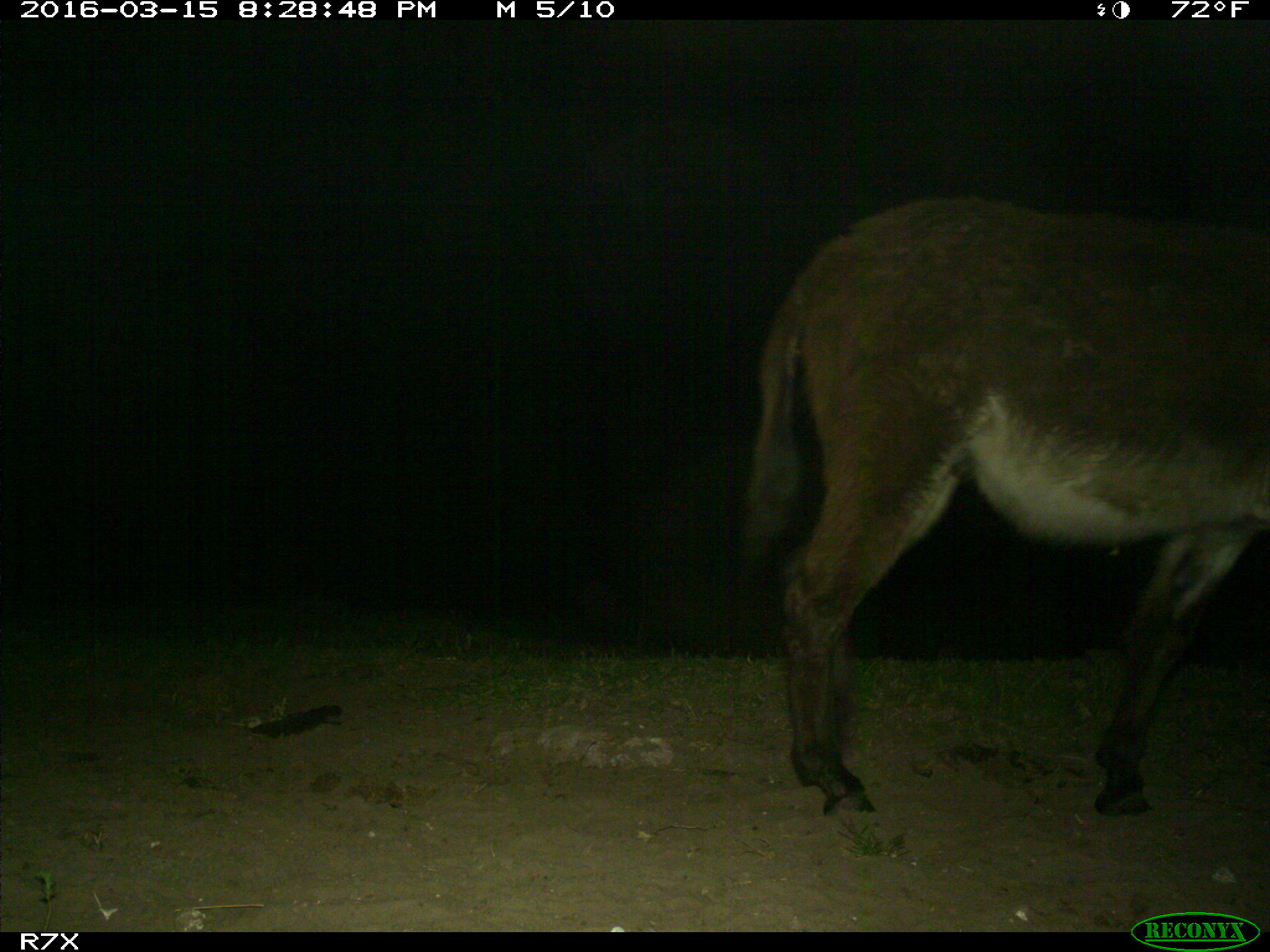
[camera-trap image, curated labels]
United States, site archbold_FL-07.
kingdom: Animalia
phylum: Chordata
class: Mammalia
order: Perissodactyla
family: Equidae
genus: Equus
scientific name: Equus africanus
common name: african wild ass